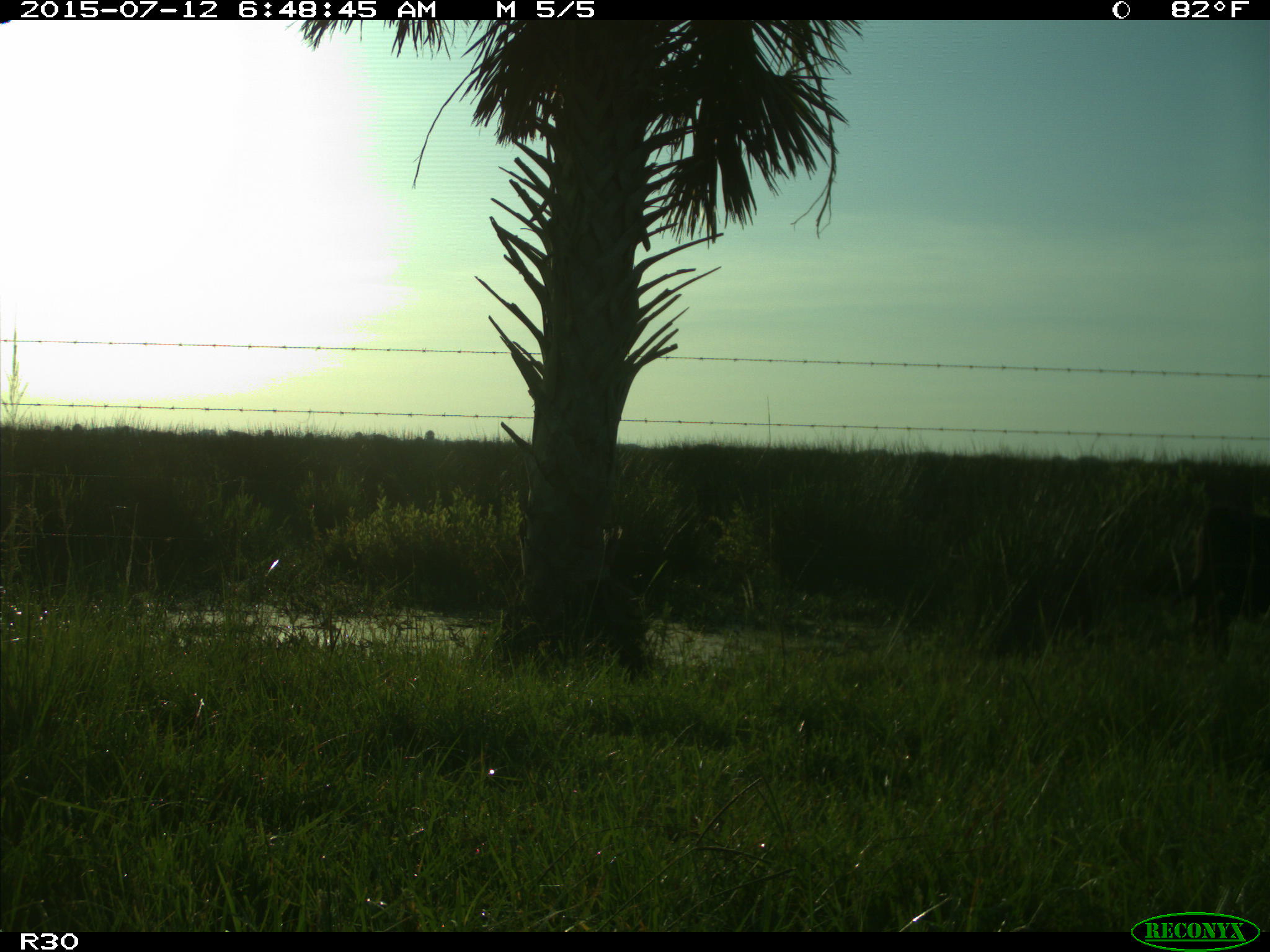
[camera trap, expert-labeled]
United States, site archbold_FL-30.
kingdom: Animalia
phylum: Chordata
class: Mammalia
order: Artiodactyla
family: Bovidae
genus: Bos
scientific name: Bos taurus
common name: domestic cow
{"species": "Bos taurus (domestic cow)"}